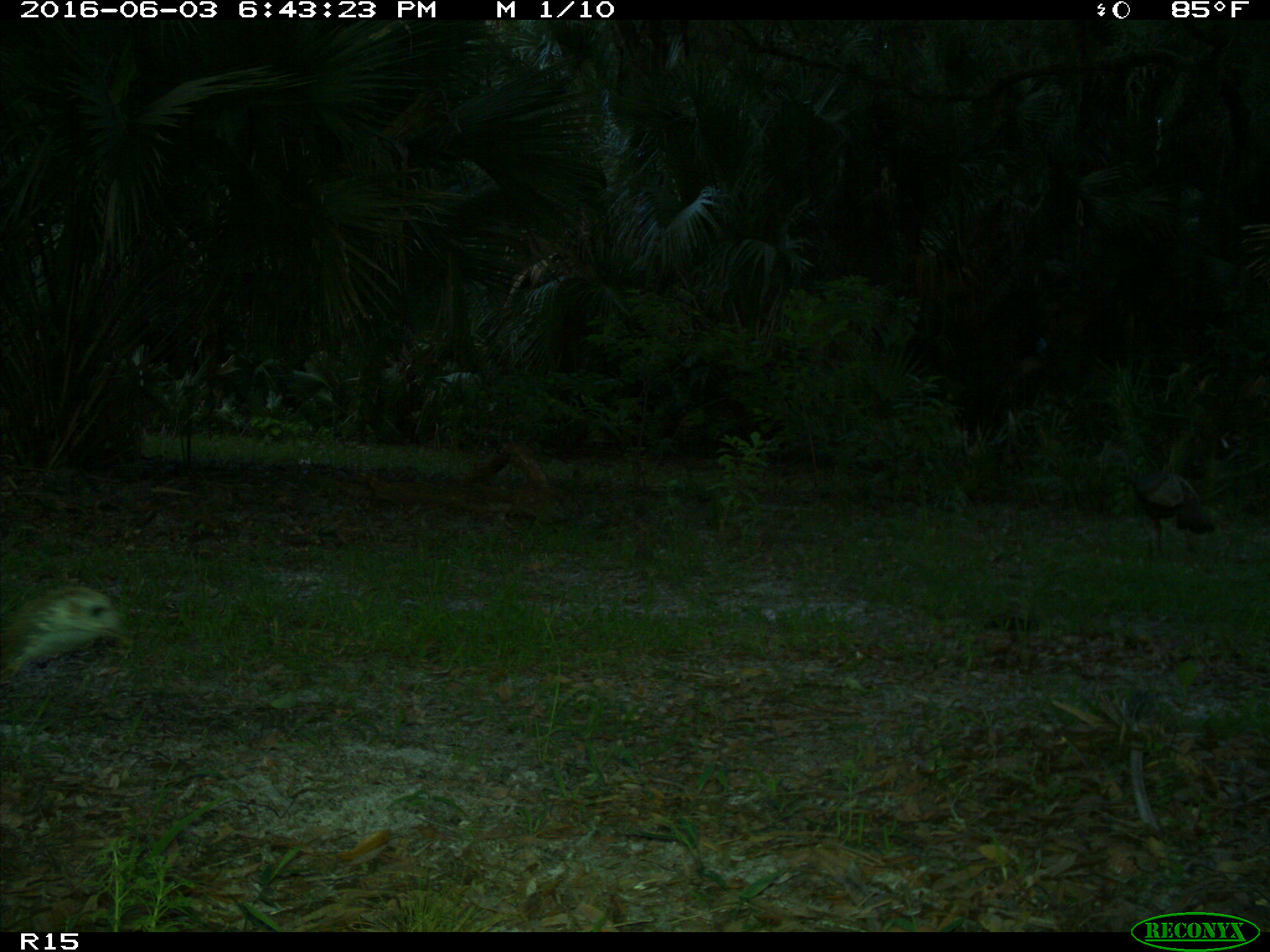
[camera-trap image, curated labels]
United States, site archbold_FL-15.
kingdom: Animalia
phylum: Chordata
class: Aves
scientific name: Aves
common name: birds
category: unidentified bird